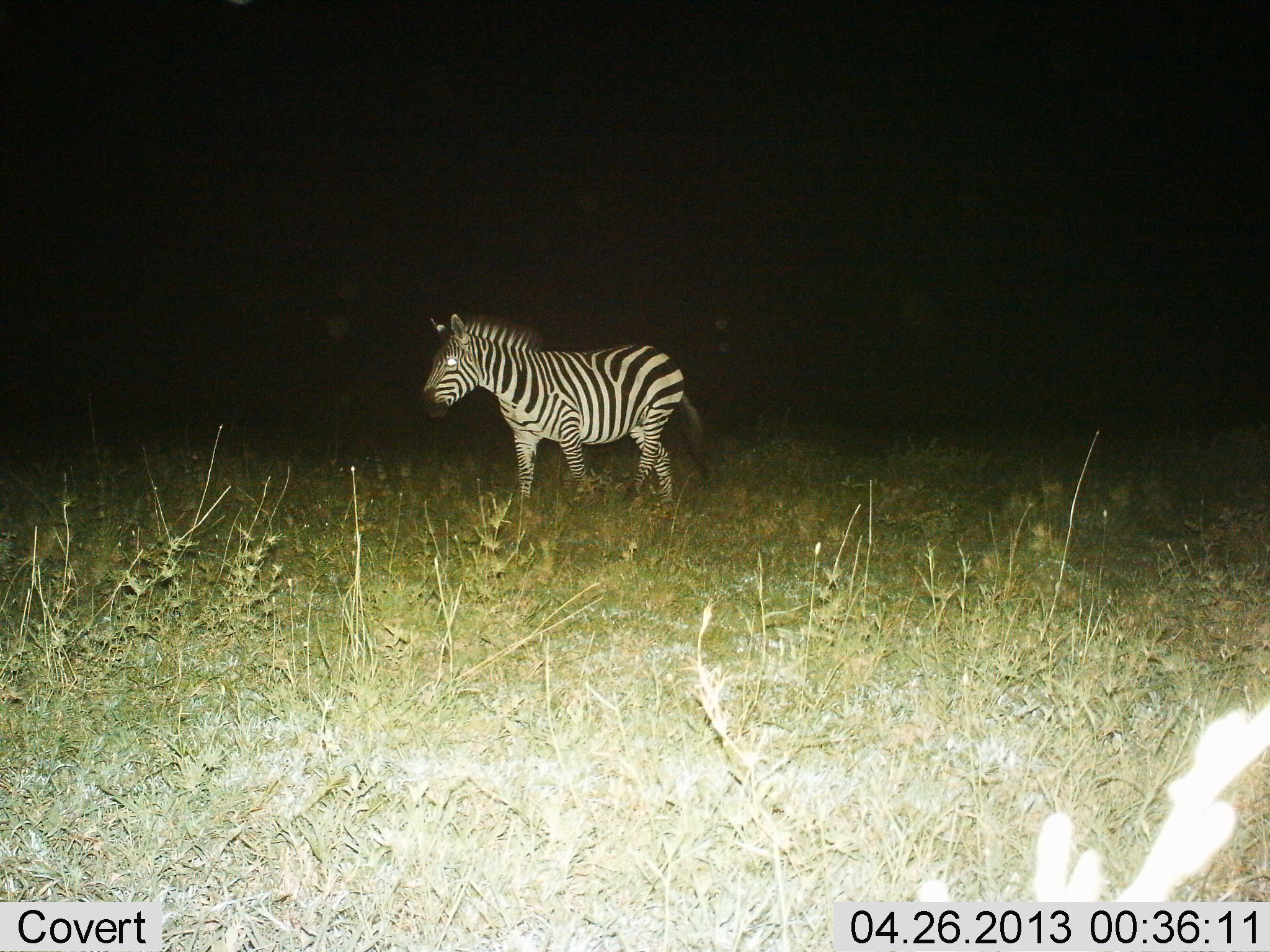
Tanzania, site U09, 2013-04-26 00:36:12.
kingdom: Animalia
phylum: Chordata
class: Mammalia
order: Perissodactyla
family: Equidae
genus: Equus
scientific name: Equus quagga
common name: plains zebra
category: zebra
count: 1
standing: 34%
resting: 3%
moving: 66%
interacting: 0%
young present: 0%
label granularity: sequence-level